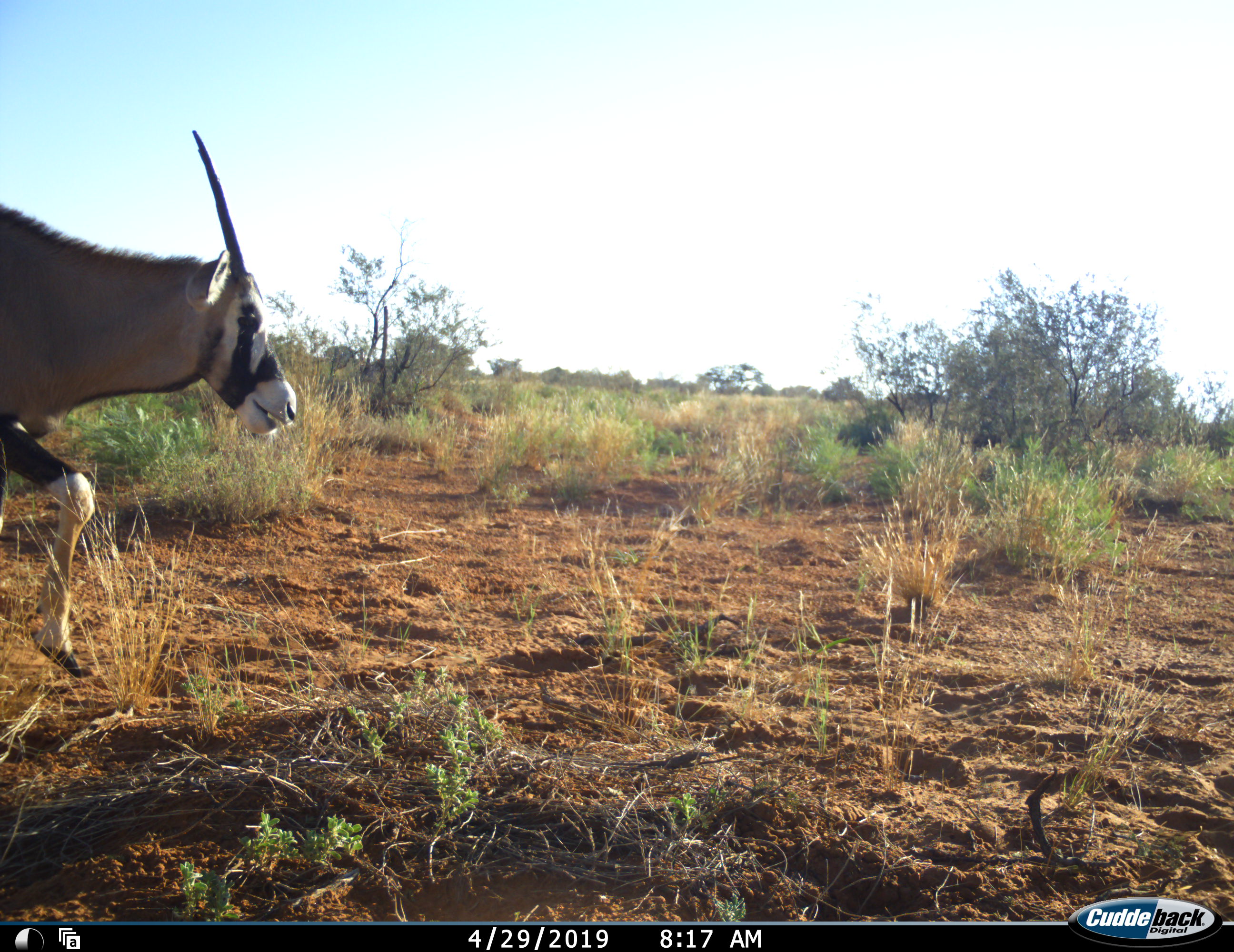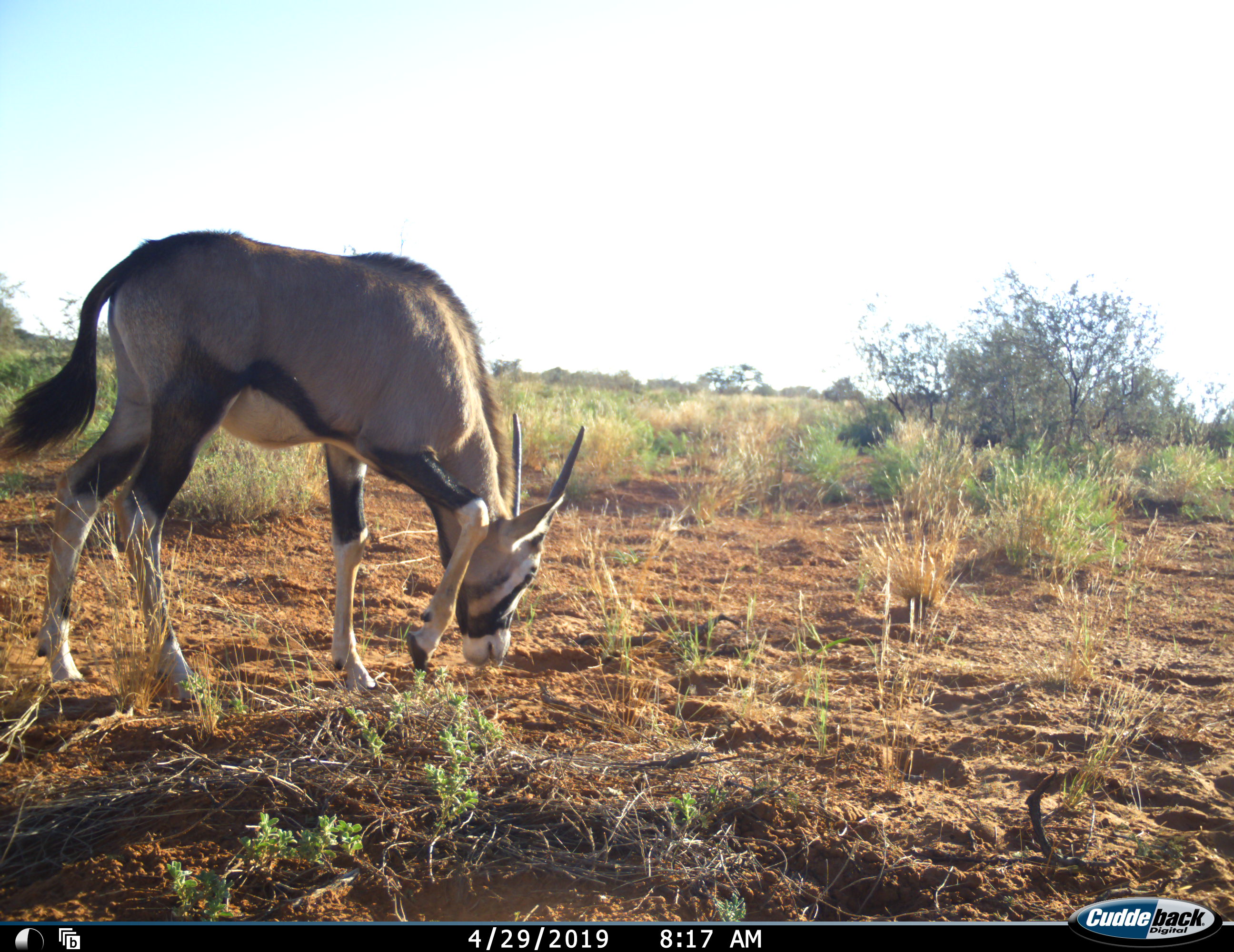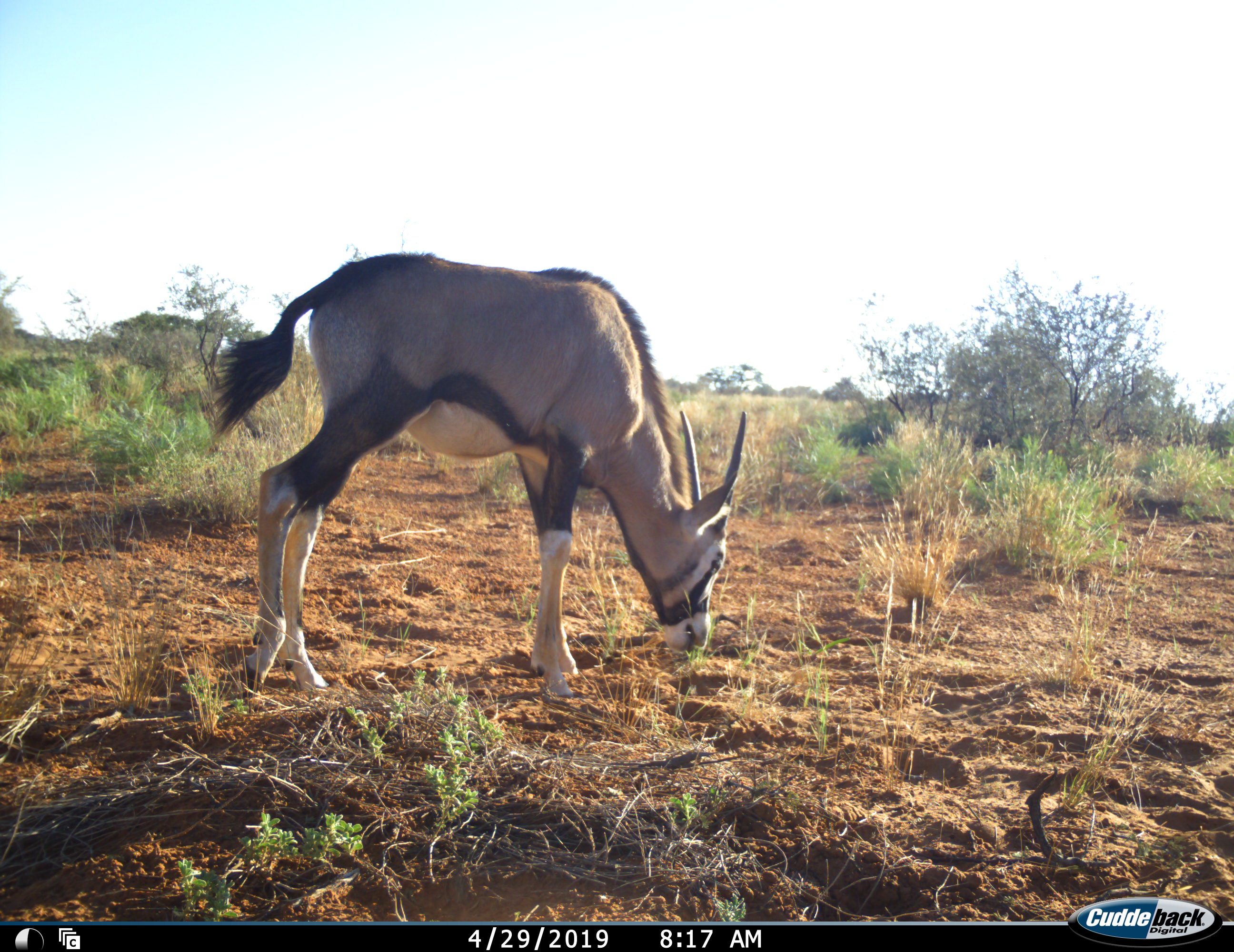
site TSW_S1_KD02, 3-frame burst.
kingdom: Animalia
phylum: Chordata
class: Mammalia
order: Artiodactyla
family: Bovidae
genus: Oryx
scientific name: Oryx gazella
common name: gemsbok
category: oryx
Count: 1.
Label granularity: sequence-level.